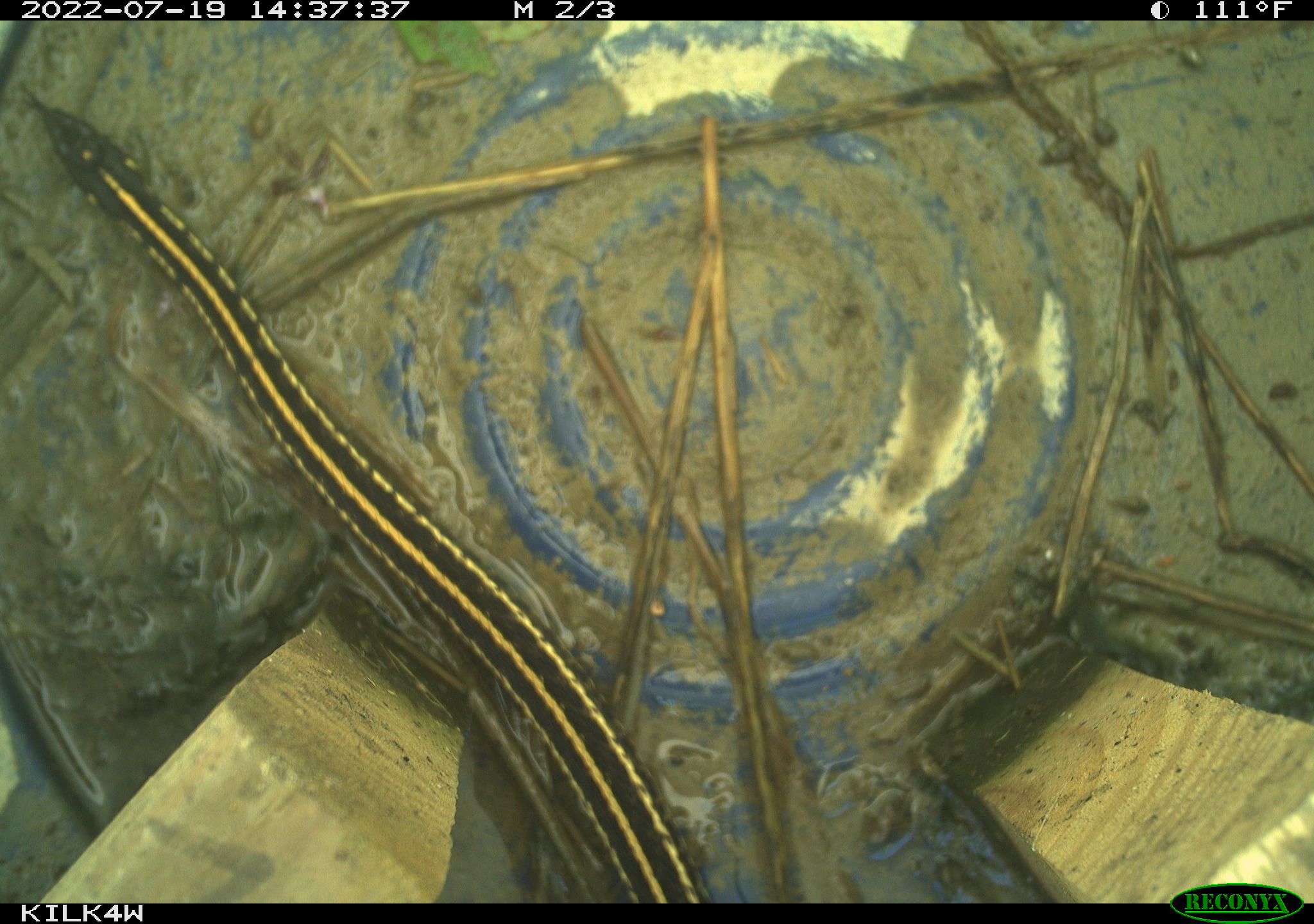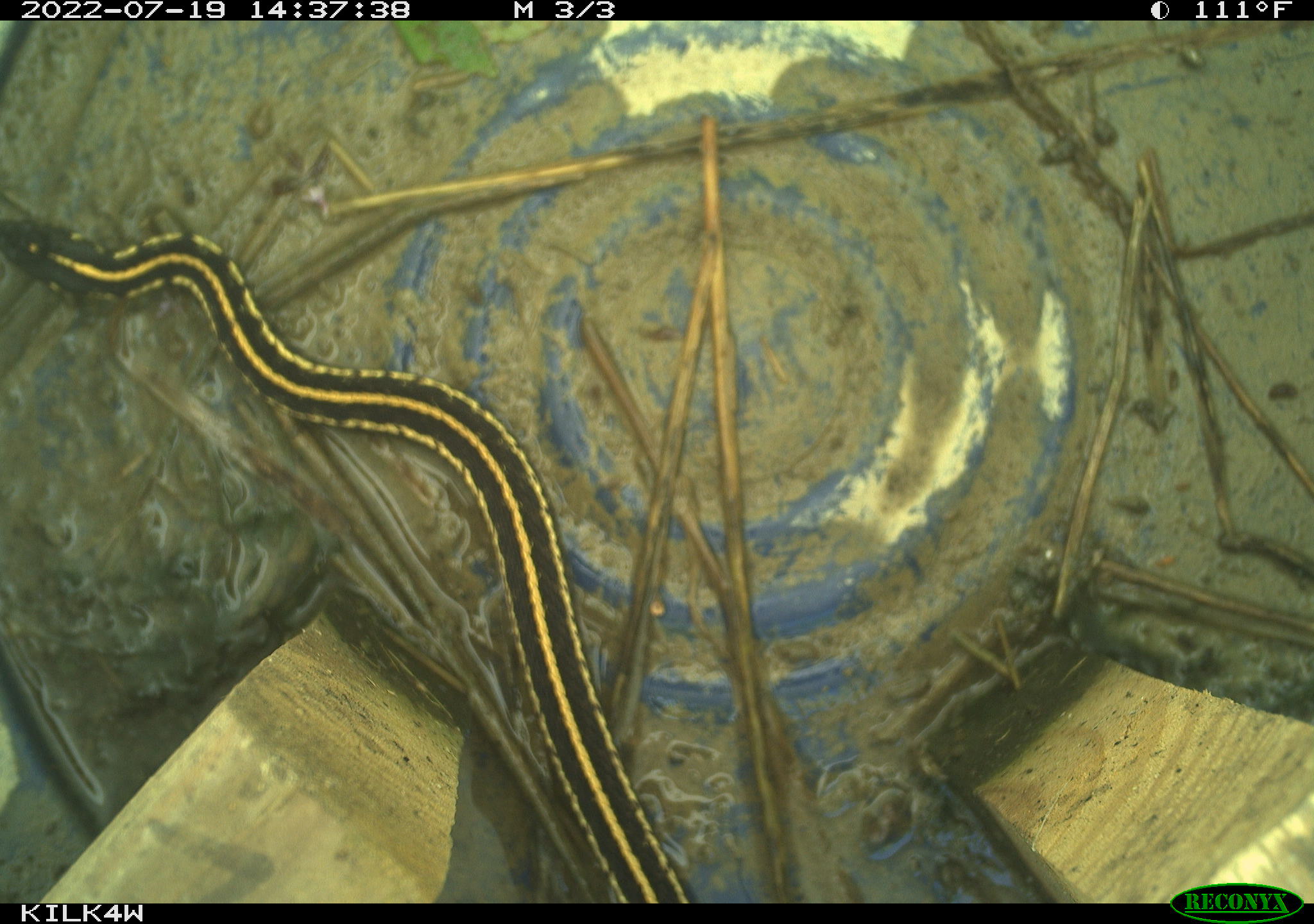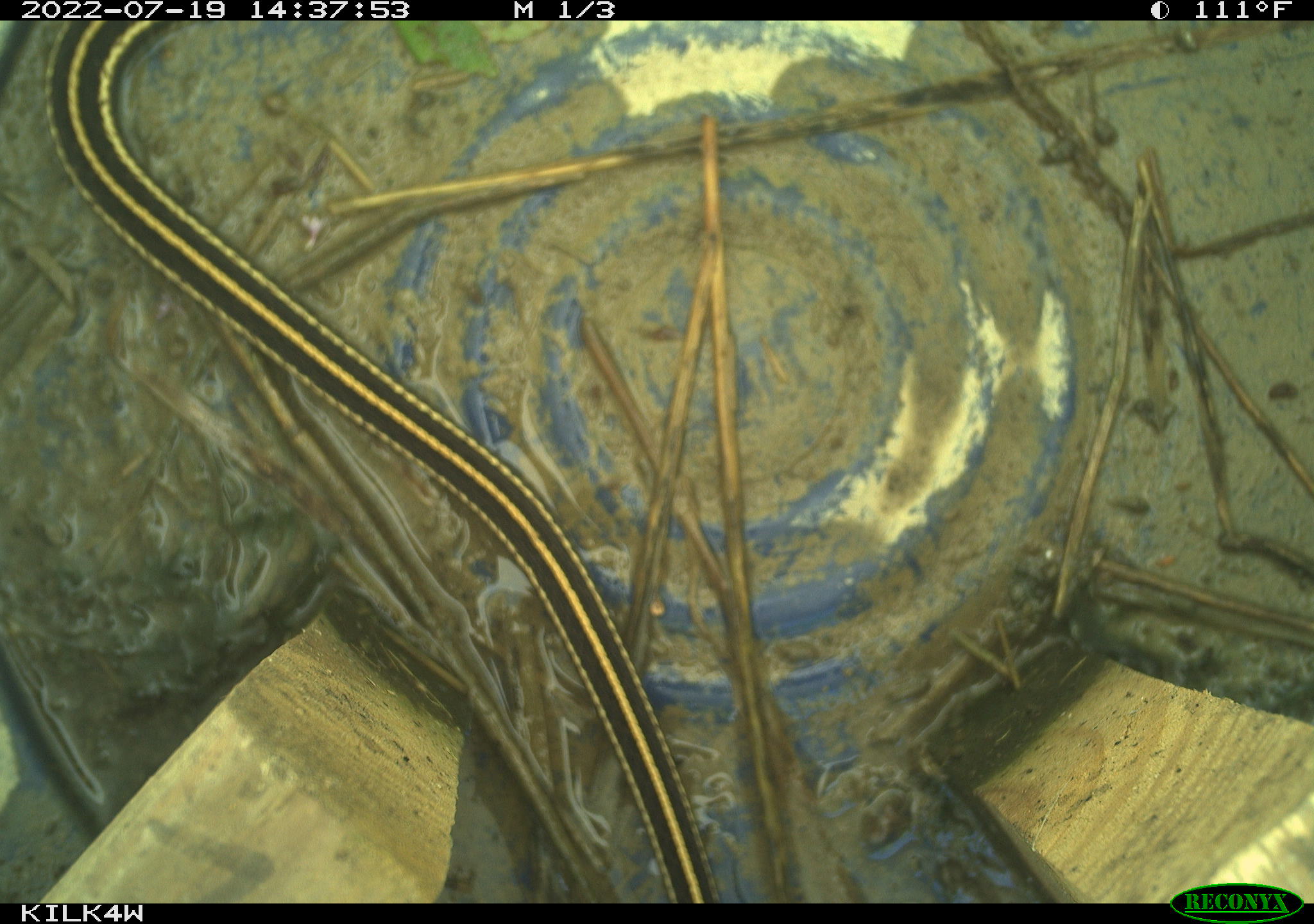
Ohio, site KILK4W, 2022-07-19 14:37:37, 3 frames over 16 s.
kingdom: Animalia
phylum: Chordata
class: Reptilia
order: Squamata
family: Colubridae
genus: Thamnophis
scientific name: Thamnophis radix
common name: plains gartersnake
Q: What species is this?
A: Plains gartersnake (Thamnophis radix).